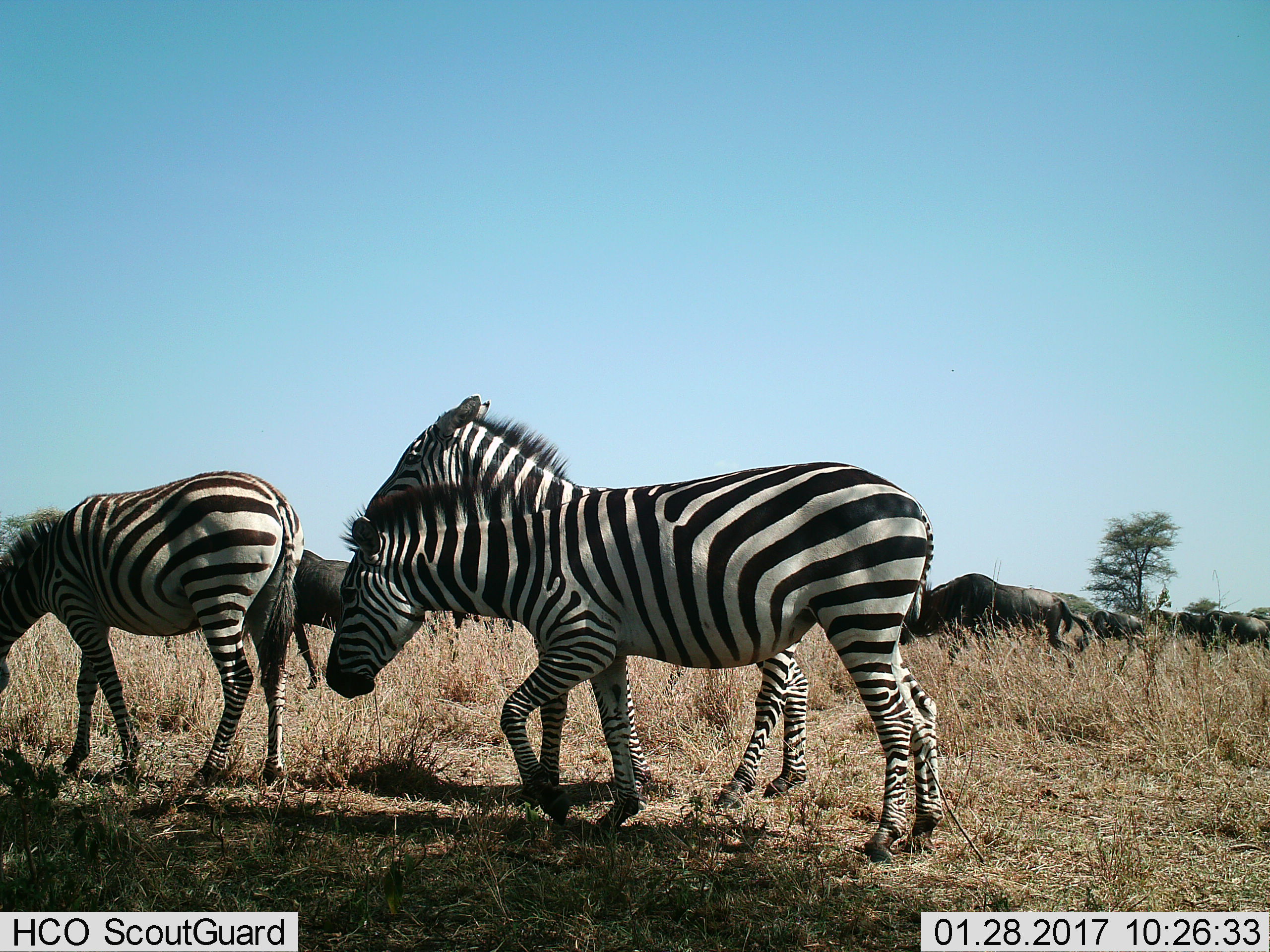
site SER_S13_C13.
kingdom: Animalia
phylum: Chordata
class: Mammalia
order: Artiodactyla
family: Bovidae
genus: Connochaetes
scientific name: Connochaetes taurinus taurinus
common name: blue wildebeest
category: wildebeestblue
Wildebeestblue (blue wildebeest) (Connochaetes taurinus taurinus), count 8. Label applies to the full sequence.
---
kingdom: Animalia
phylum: Chordata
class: Mammalia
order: Perissodactyla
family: Equidae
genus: Equus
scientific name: Equus quagga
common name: plains zebra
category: zebraplains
Zebraplains (plains zebra) (Equus quagga), count 3. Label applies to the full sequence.